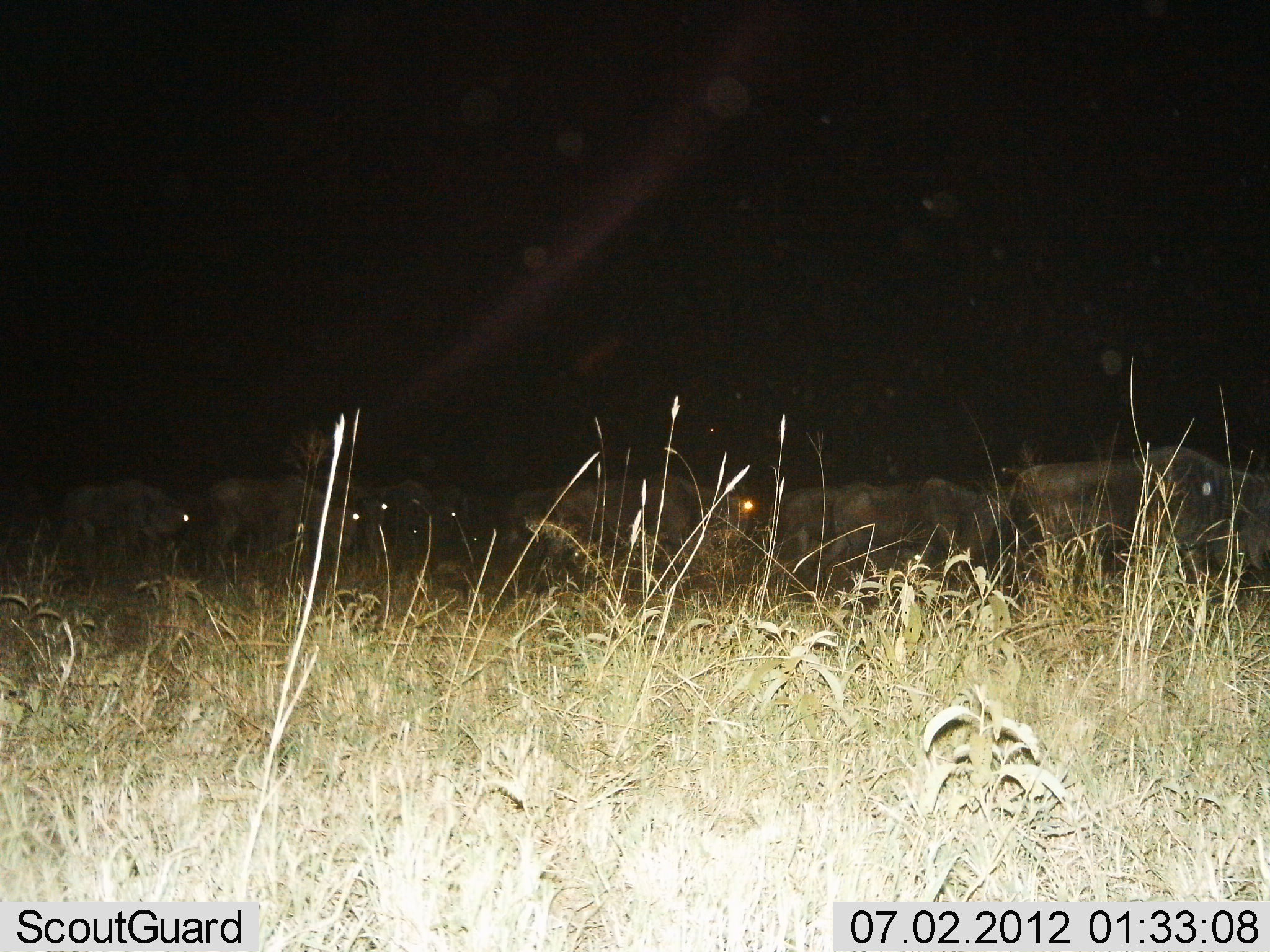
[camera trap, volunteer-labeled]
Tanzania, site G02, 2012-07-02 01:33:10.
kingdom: Animalia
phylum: Chordata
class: Mammalia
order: Artiodactyla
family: Bovidae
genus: Connochaetes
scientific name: Connochaetes taurinus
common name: blue wildebeest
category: wildebeest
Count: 9.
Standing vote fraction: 60%.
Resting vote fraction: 0%.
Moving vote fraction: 40%.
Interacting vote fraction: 0%.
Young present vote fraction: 0%.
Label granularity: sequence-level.